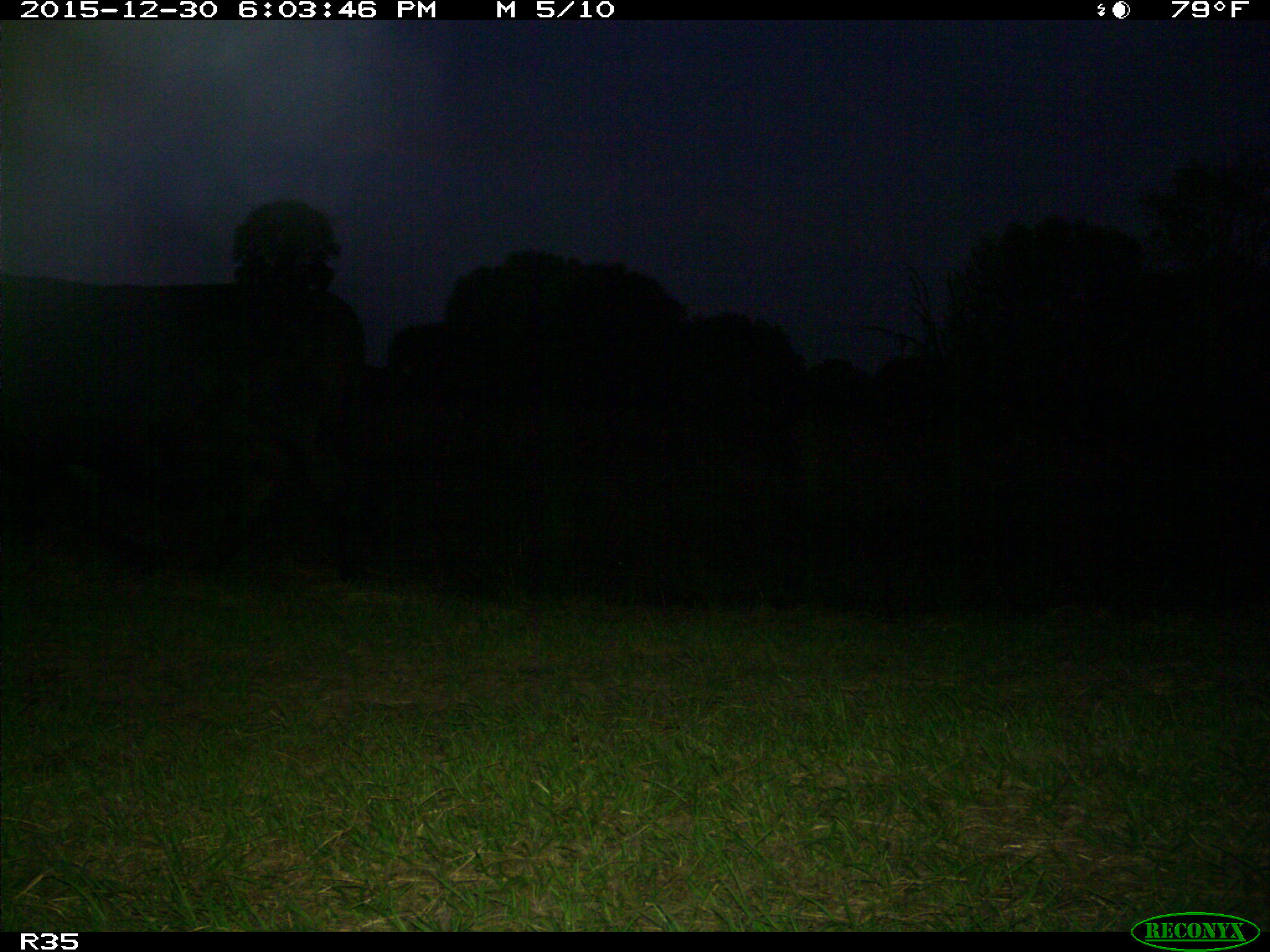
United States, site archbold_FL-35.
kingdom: Animalia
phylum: Chordata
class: Mammalia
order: Artiodactyla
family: Bovidae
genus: Bos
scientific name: Bos taurus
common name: domestic cow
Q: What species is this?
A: Bos taurus (domestic cow).